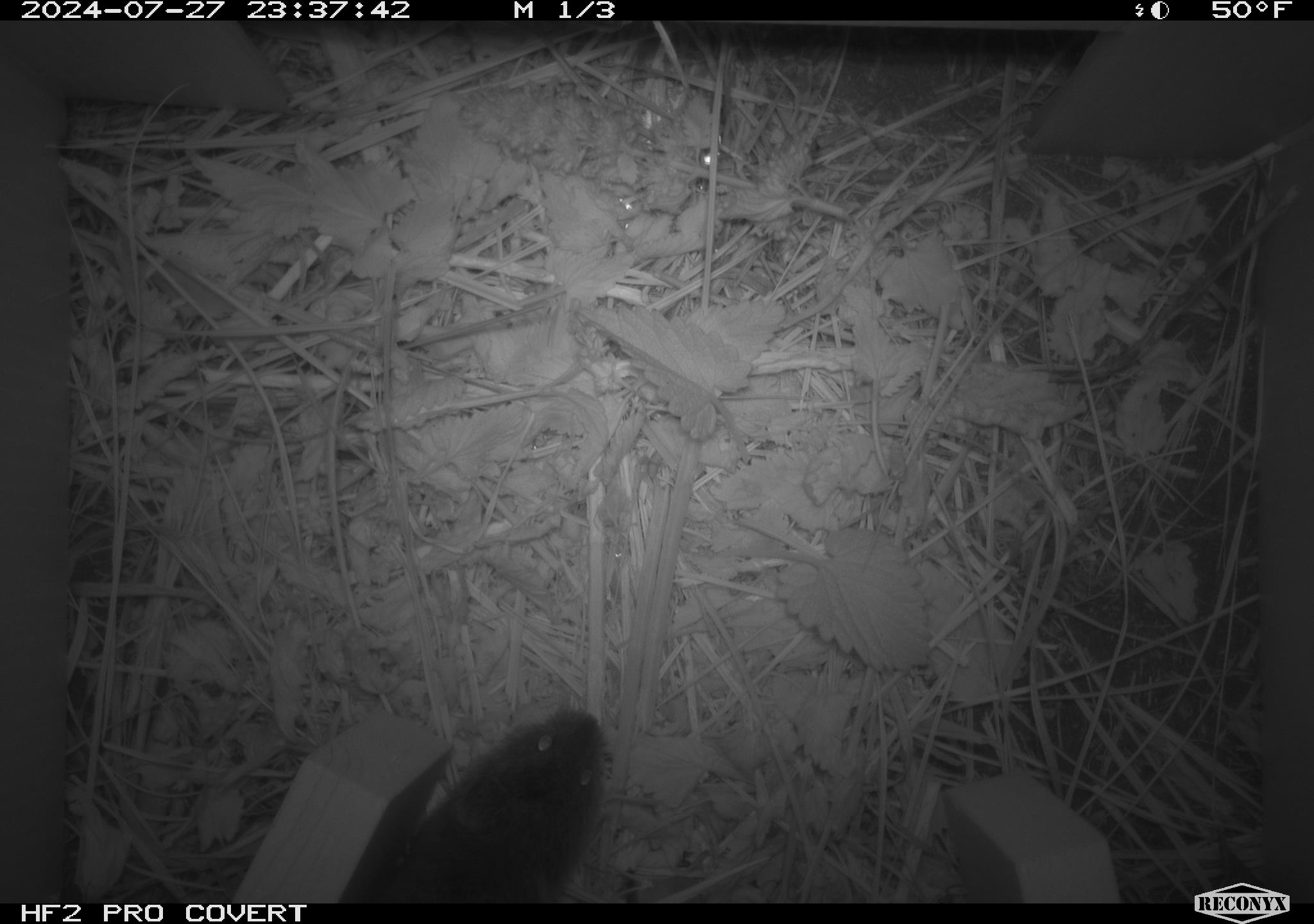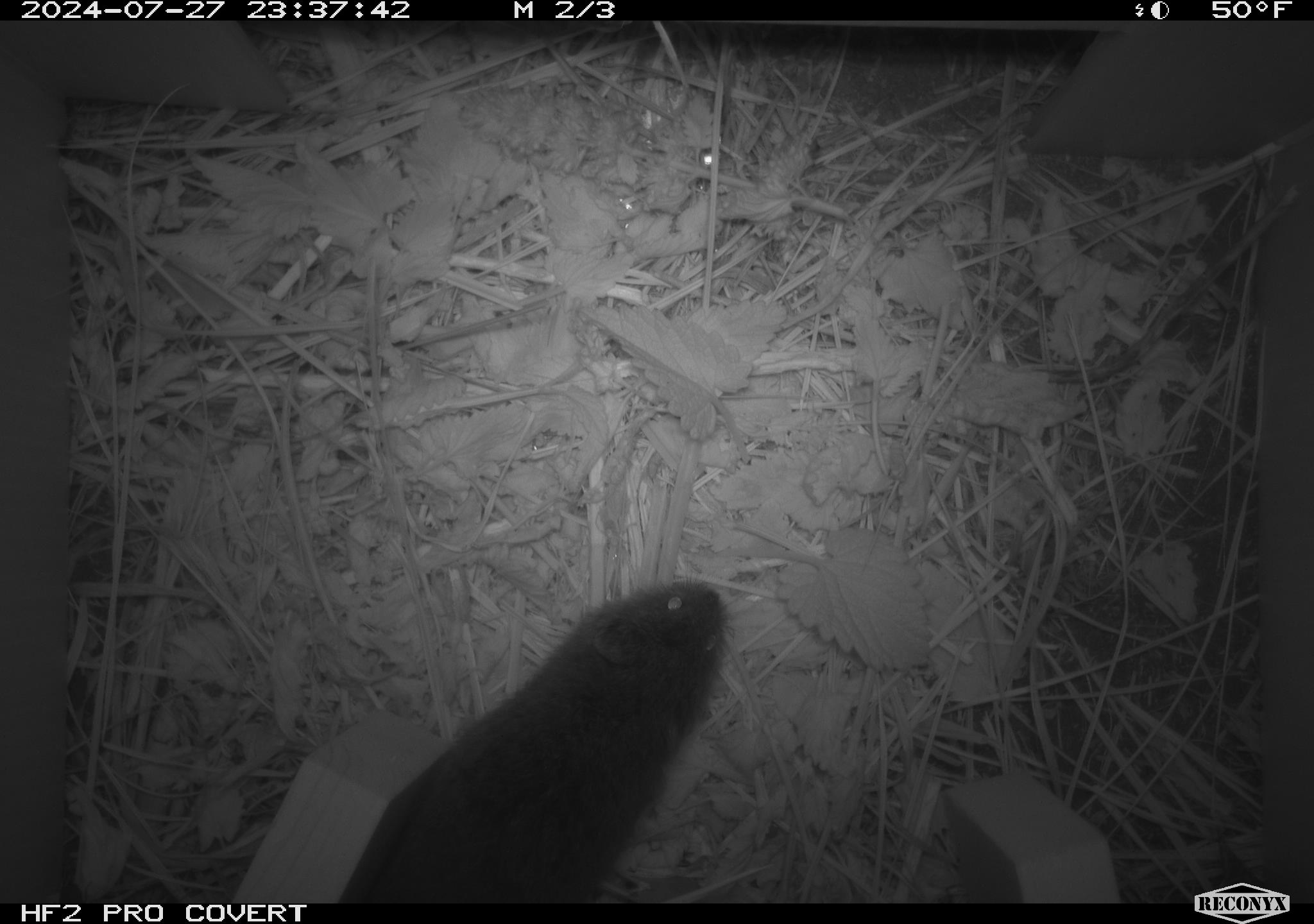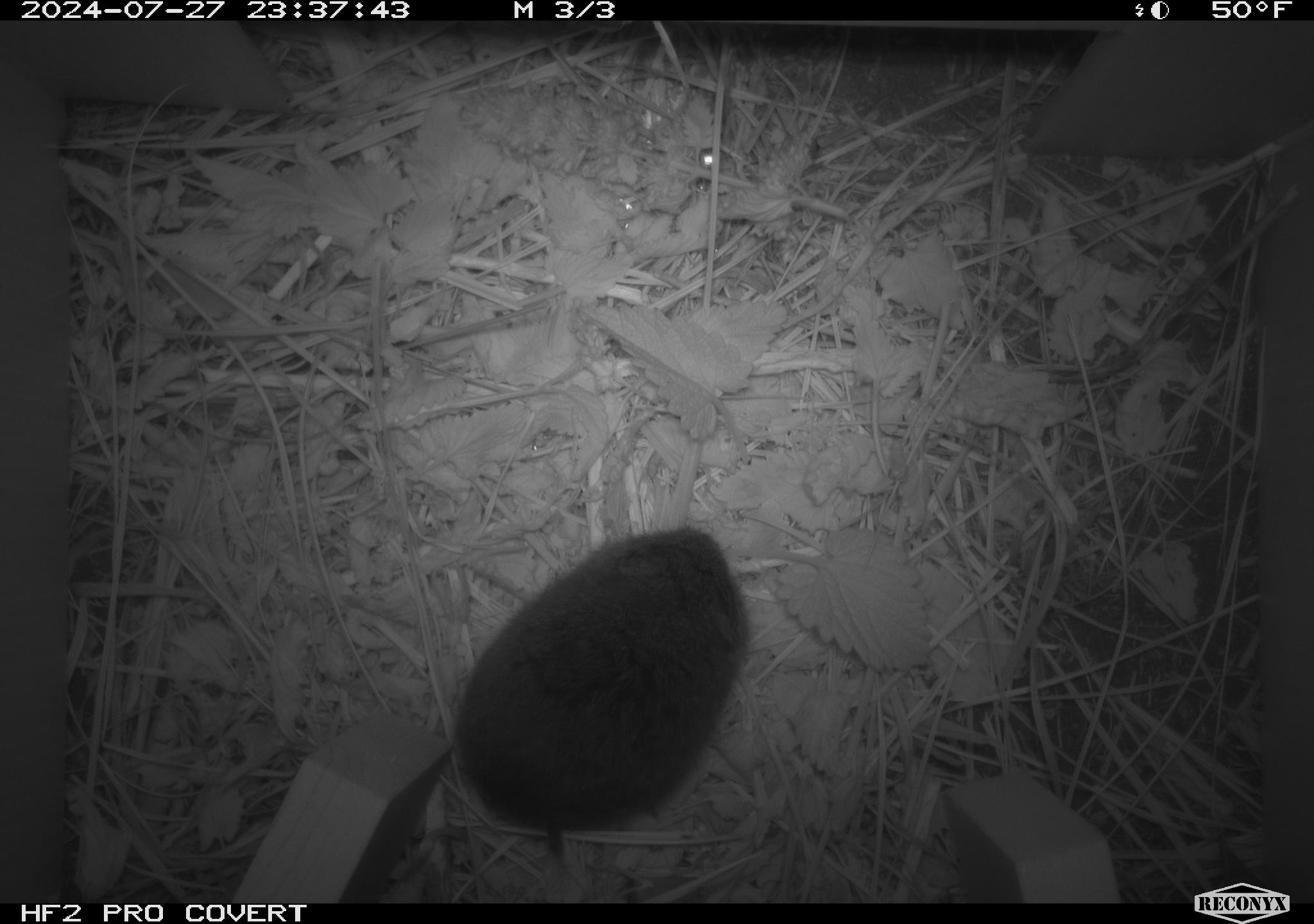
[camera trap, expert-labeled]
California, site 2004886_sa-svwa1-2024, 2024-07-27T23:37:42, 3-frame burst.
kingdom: Animalia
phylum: Chordata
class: Mammalia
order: Rodentia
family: Cricetidae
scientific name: Arvicolinae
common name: voles, lemmings, and muskrats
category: arvicolinae subfamily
Arvicolinae subfamily (voles, lemmings, and muskrats) (Arvicolinae).